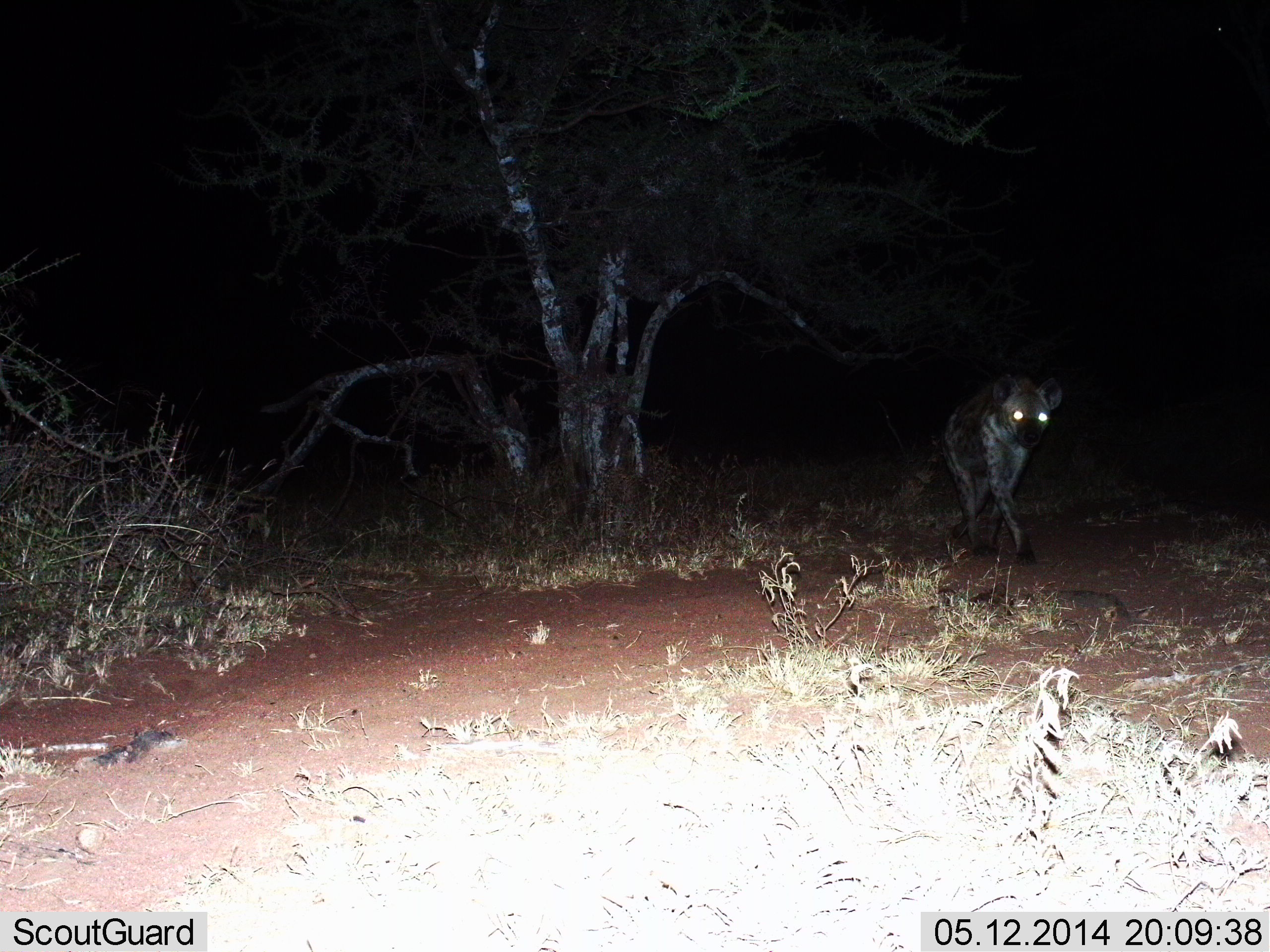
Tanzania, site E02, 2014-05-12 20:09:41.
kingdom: Animalia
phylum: Chordata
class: Mammalia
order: Carnivora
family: Hyaenidae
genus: Crocuta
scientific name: Crocuta crocuta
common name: spotted hyena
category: hyenaspotted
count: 1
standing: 0%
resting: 0%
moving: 100%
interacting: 0%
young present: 0%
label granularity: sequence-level